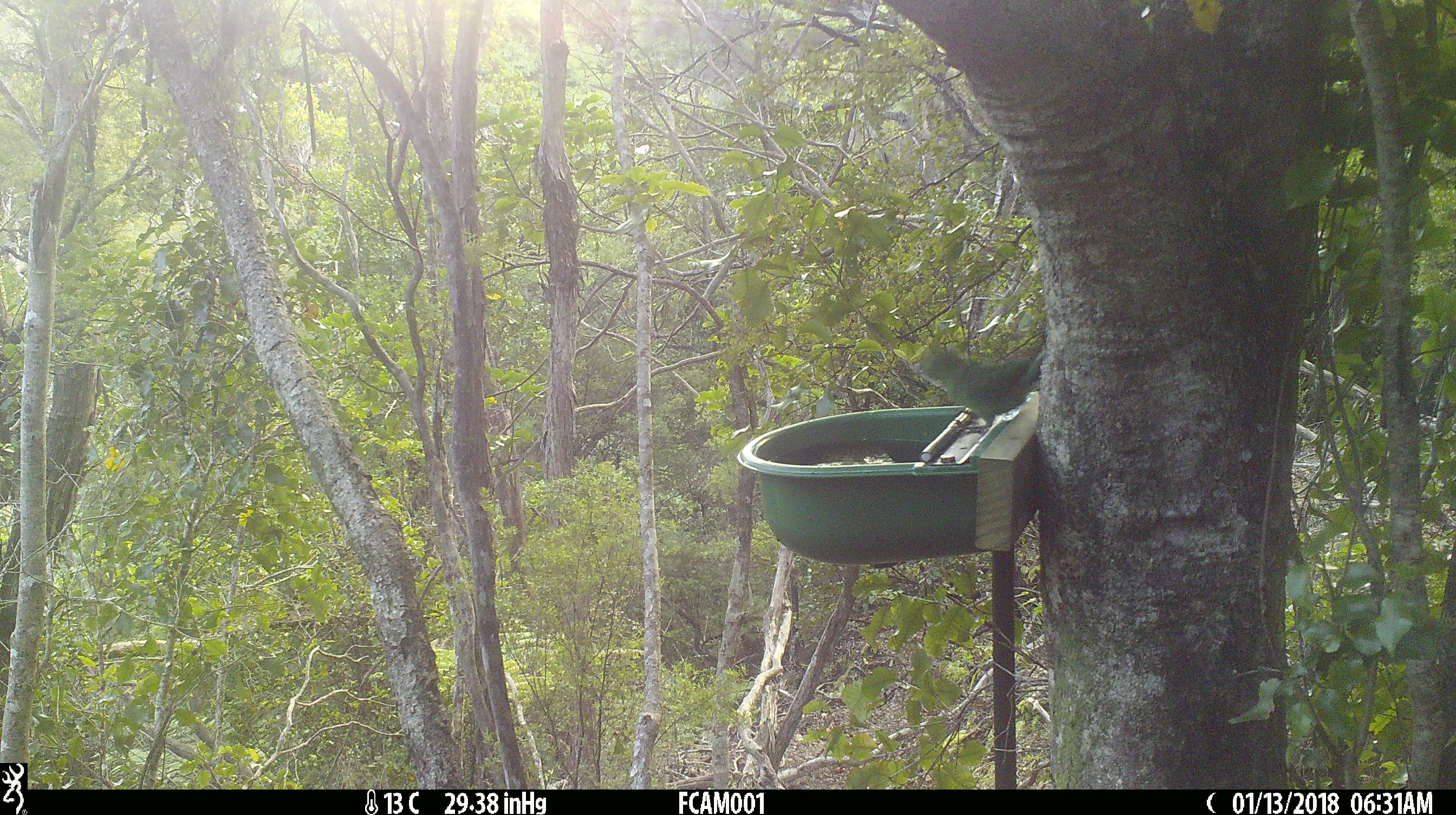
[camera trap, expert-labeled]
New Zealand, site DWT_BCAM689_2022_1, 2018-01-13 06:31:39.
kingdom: Animalia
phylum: Chordata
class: Aves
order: Psittaciformes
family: Psittaculidae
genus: Cyanoramphus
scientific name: Cyanoramphus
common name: parakeet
Parakeet (Cyanoramphus).